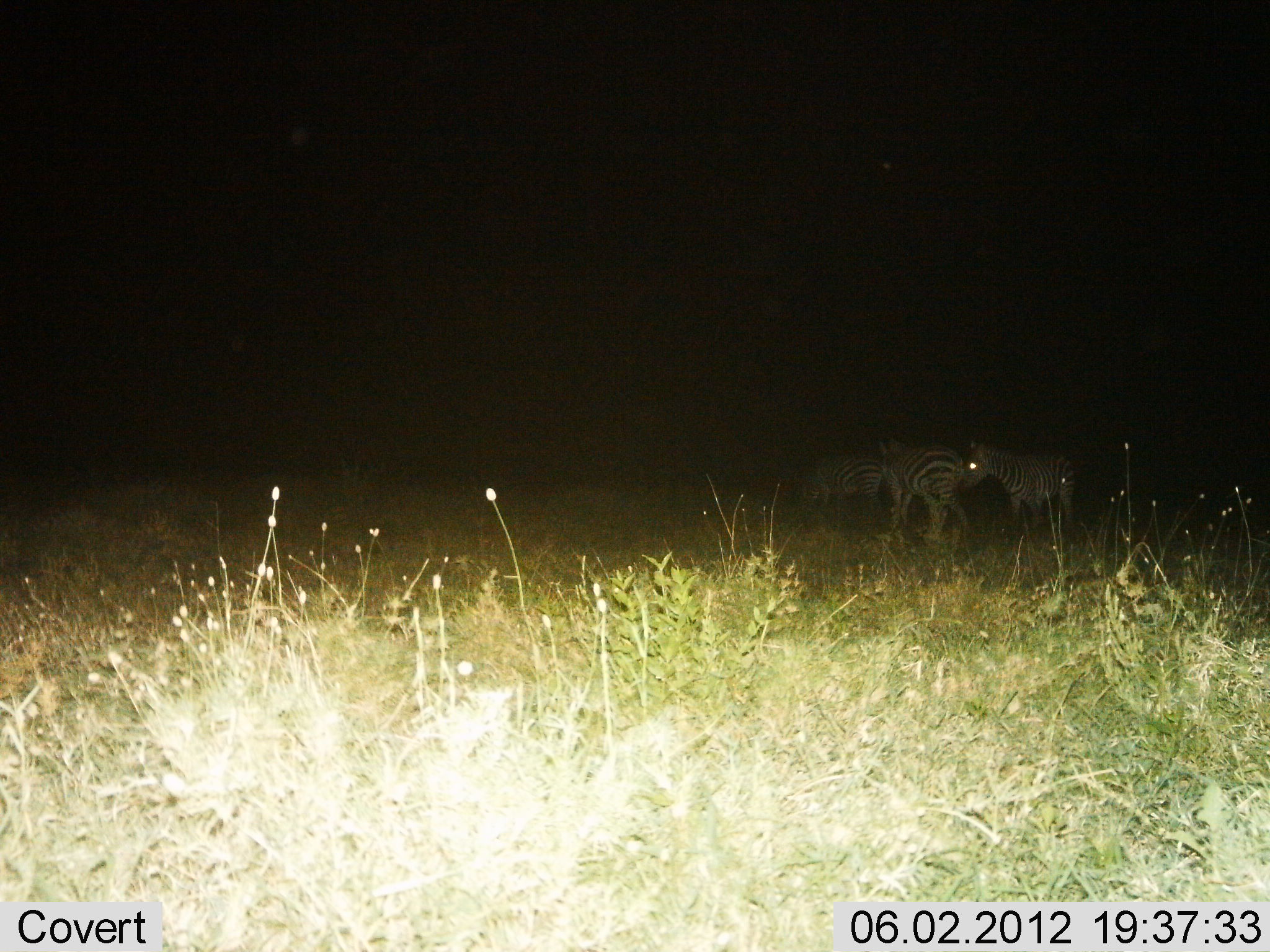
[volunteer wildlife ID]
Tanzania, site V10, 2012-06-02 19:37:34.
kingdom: Animalia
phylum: Chordata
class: Mammalia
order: Perissodactyla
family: Equidae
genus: Equus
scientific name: Equus quagga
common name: plains zebra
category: zebra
Zebra (plains zebra) (Equus quagga), count 3. Behavior (volunteer vote fractions): standing 90%, resting 0%, moving 10%, interacting 0%. Young present (vote fraction): 0%. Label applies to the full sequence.